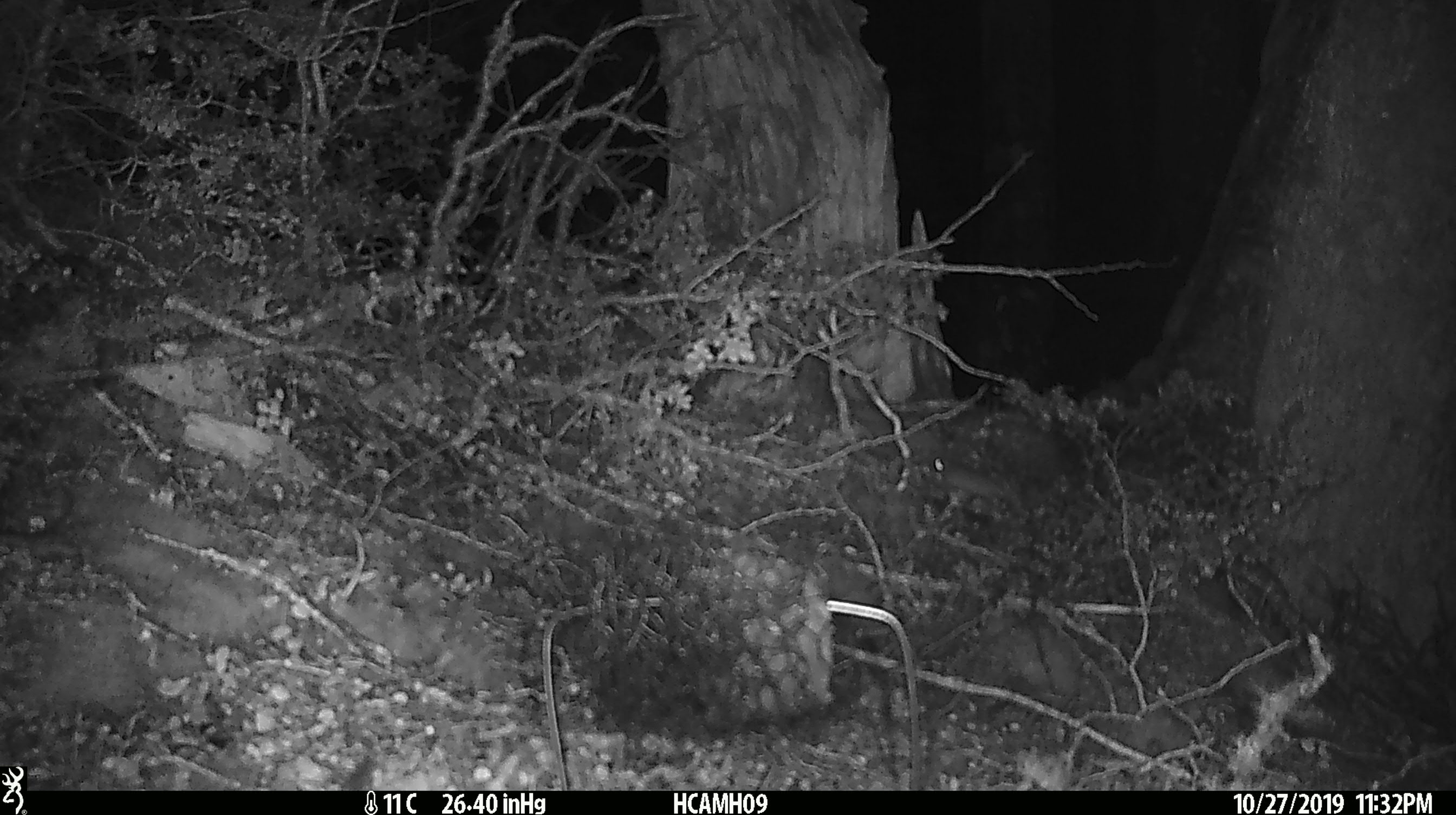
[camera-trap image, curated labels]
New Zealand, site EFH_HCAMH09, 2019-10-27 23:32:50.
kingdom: Animalia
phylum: Chordata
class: Mammalia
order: Rodentia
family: Muridae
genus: Mus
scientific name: Mus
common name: mouse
Mouse (Mus).